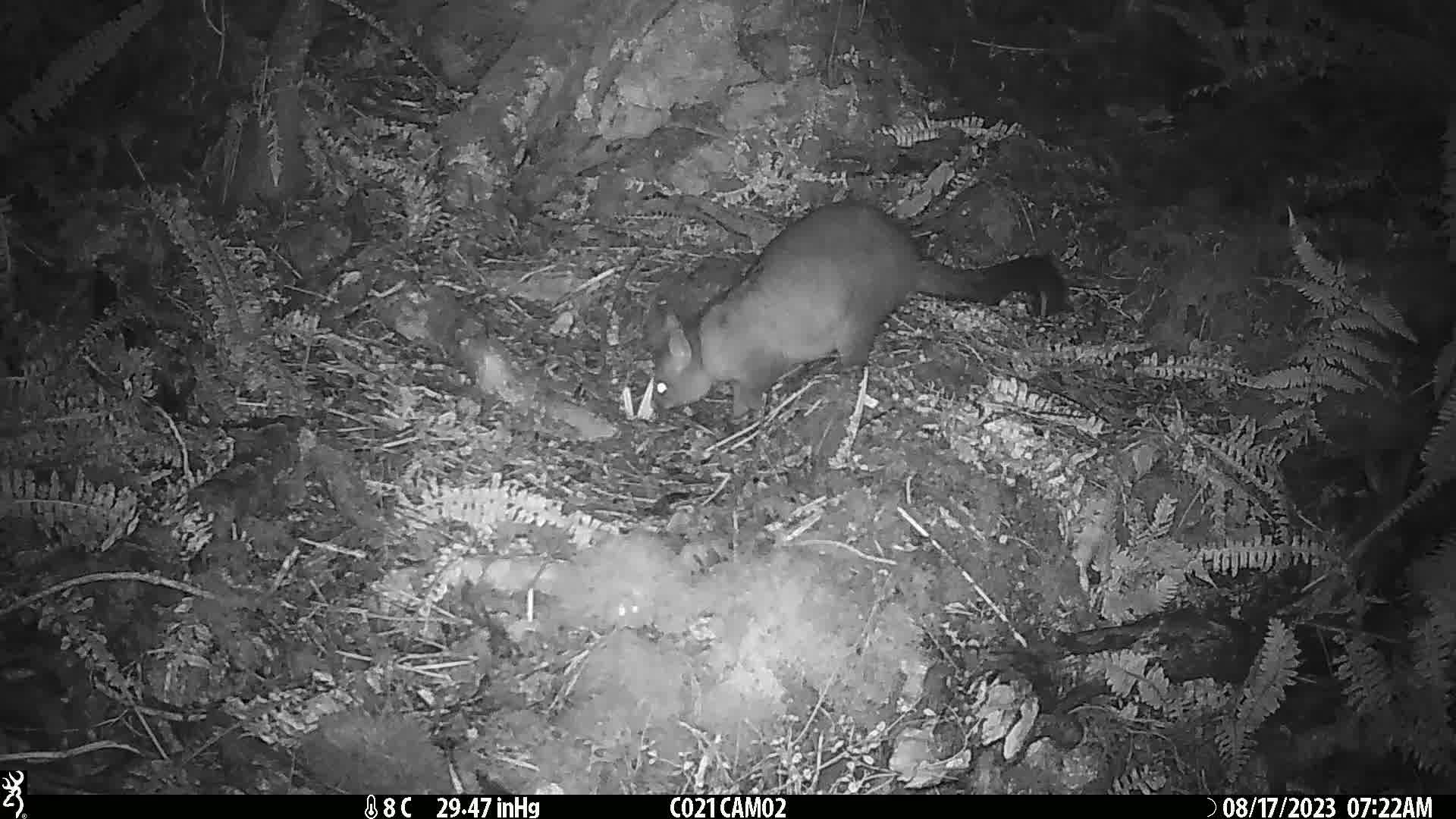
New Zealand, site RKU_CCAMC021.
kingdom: Animalia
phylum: Chordata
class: Mammalia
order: Diprotodontia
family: Phalangeridae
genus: Trichosurus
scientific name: Trichosurus vulpecula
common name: common brushtail possum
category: possum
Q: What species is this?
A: Possum (common brushtail possum) (Trichosurus vulpecula).